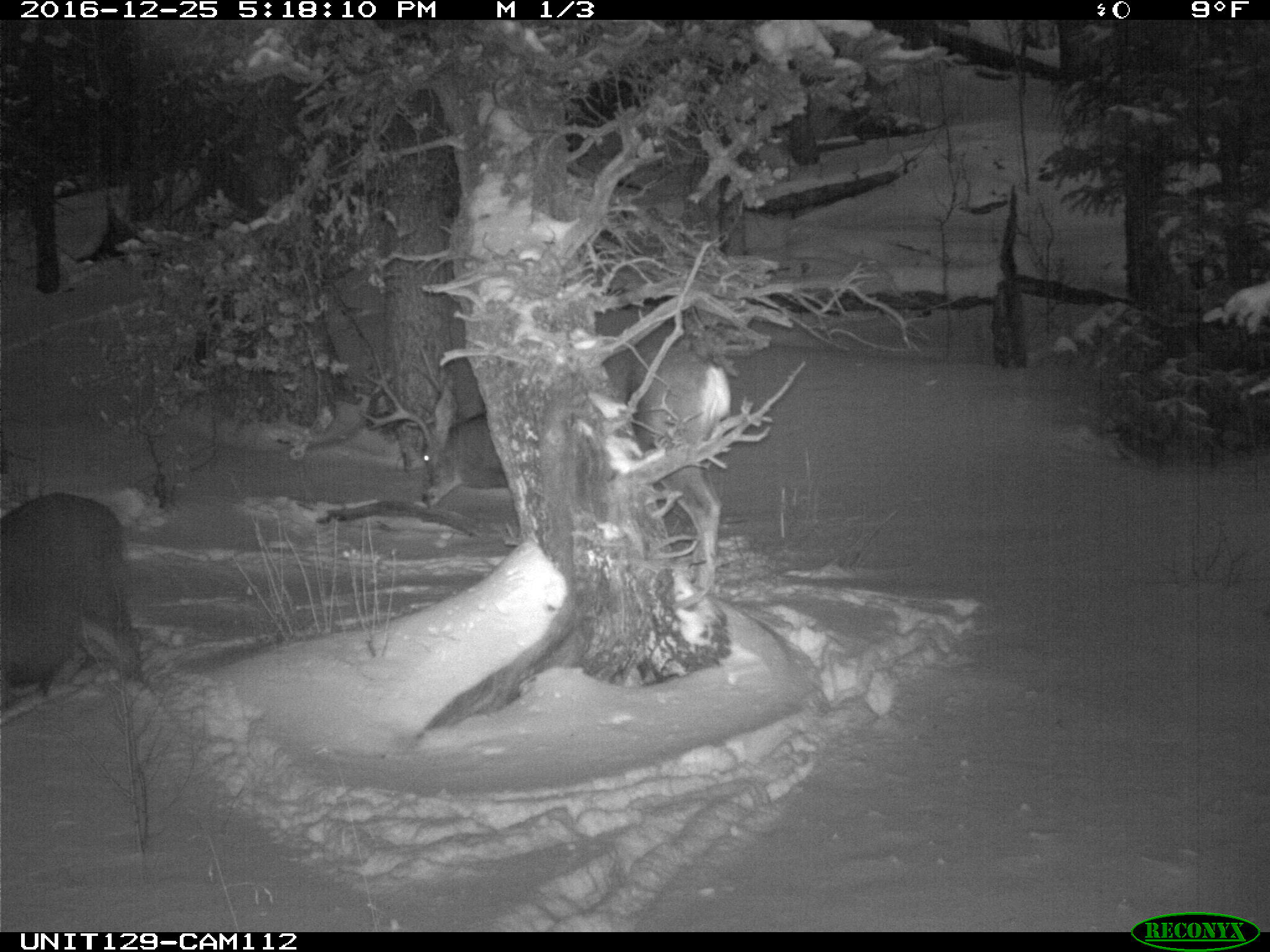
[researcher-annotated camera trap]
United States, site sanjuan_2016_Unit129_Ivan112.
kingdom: Animalia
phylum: Chordata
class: Mammalia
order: Artiodactyla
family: Cervidae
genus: Odocoileus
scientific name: Odocoileus hemionus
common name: mule deer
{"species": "Odocoileus hemionus (mule deer)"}